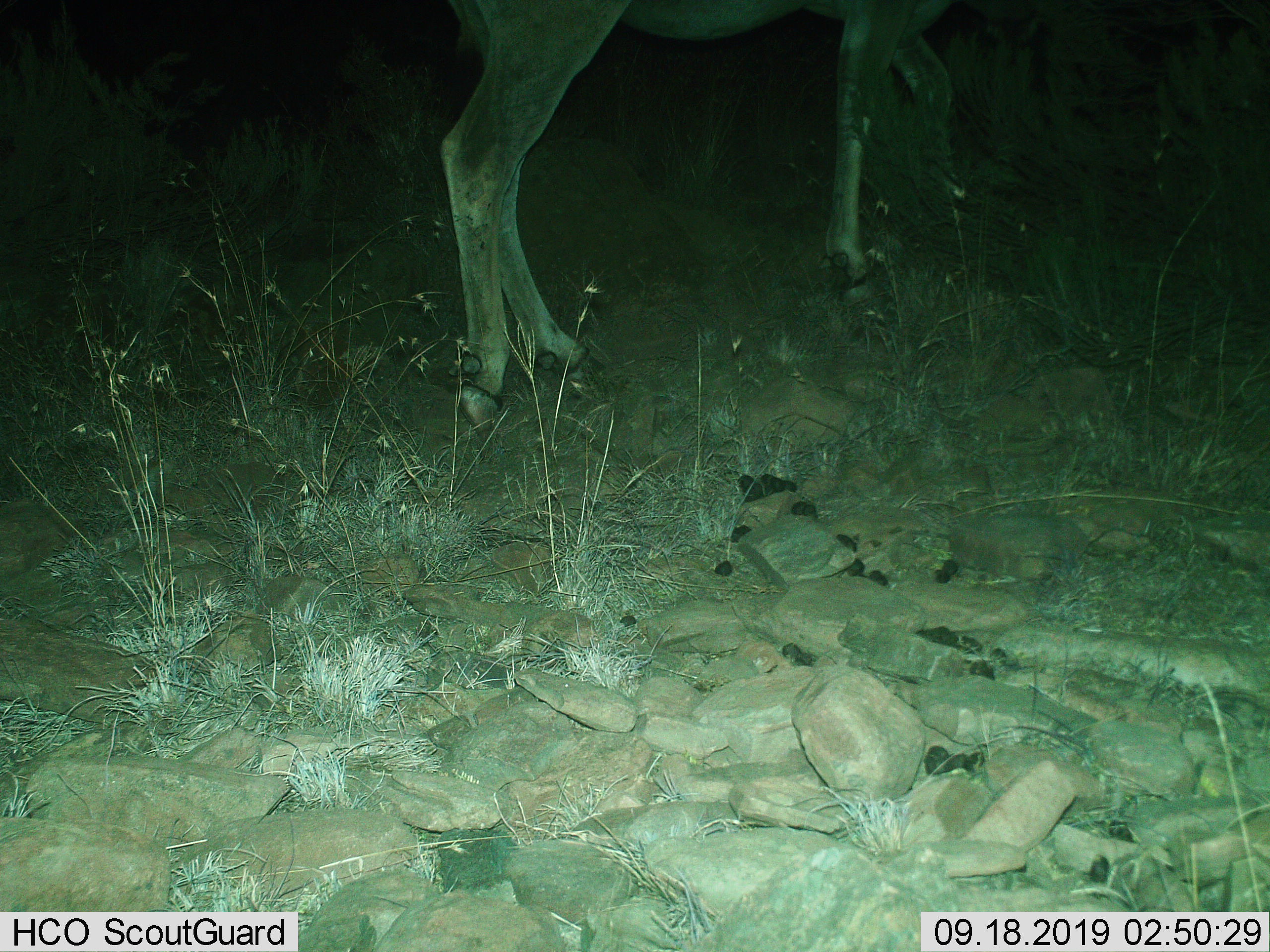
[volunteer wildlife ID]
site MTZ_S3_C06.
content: unidentified animal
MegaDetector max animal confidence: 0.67